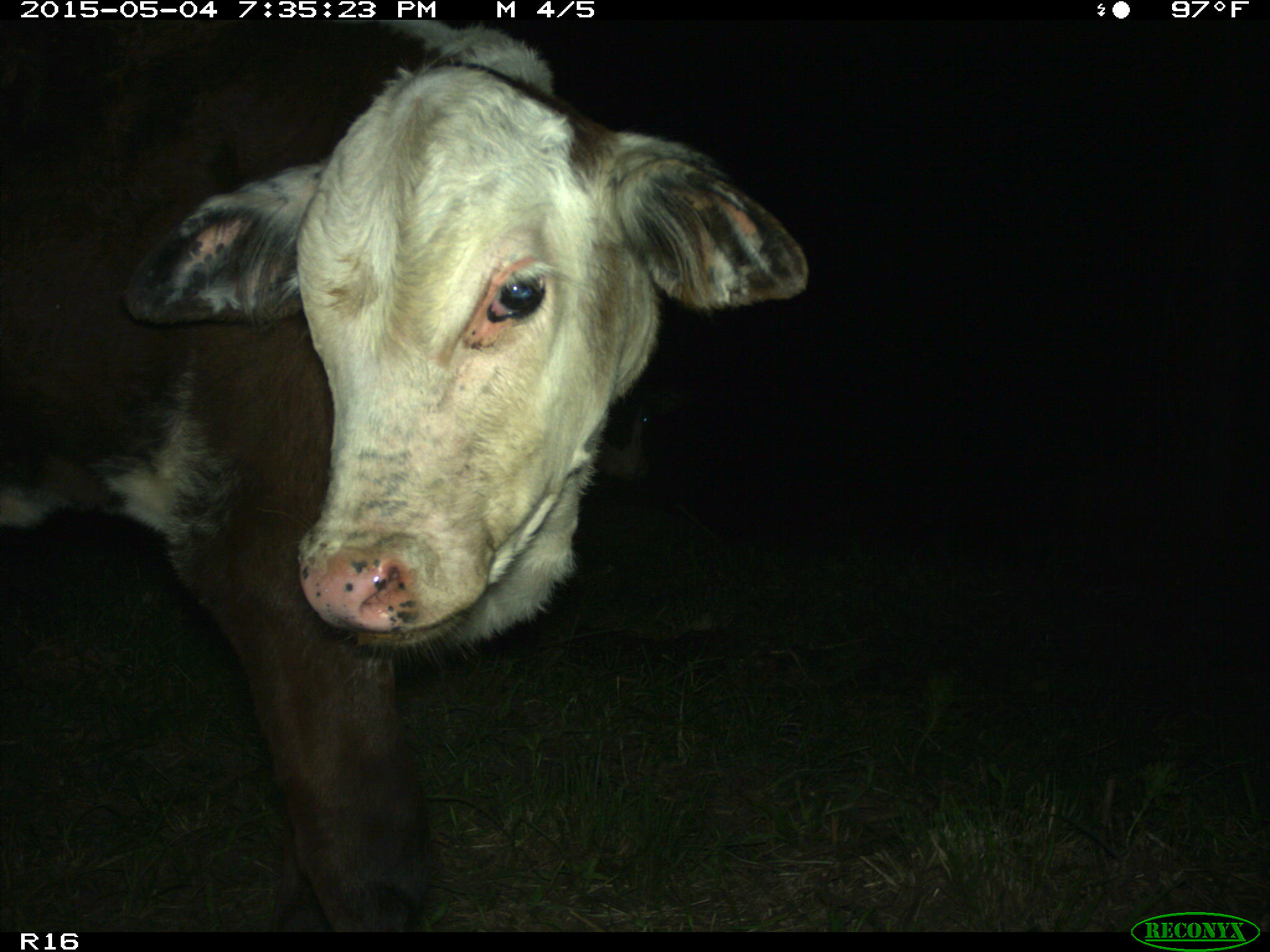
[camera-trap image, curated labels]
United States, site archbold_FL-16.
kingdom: Animalia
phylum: Chordata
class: Mammalia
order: Artiodactyla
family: Bovidae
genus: Bos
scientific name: Bos taurus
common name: domestic cow